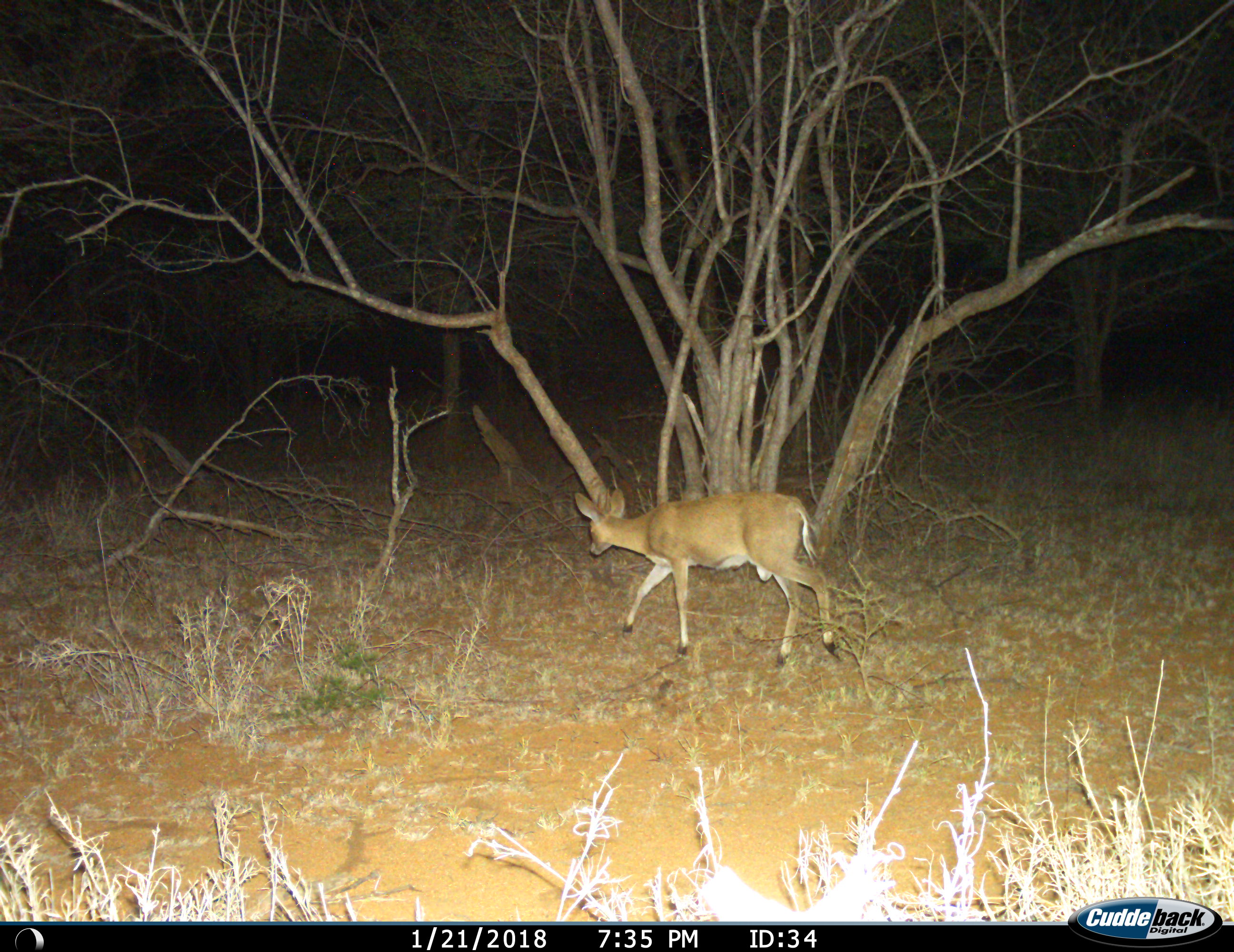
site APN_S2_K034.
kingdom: Animalia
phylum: Chordata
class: Mammalia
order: Artiodactyla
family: Bovidae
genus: Sylvicapra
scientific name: Sylvicapra grimmia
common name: common duiker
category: duikercommongrey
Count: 1.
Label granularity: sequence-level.